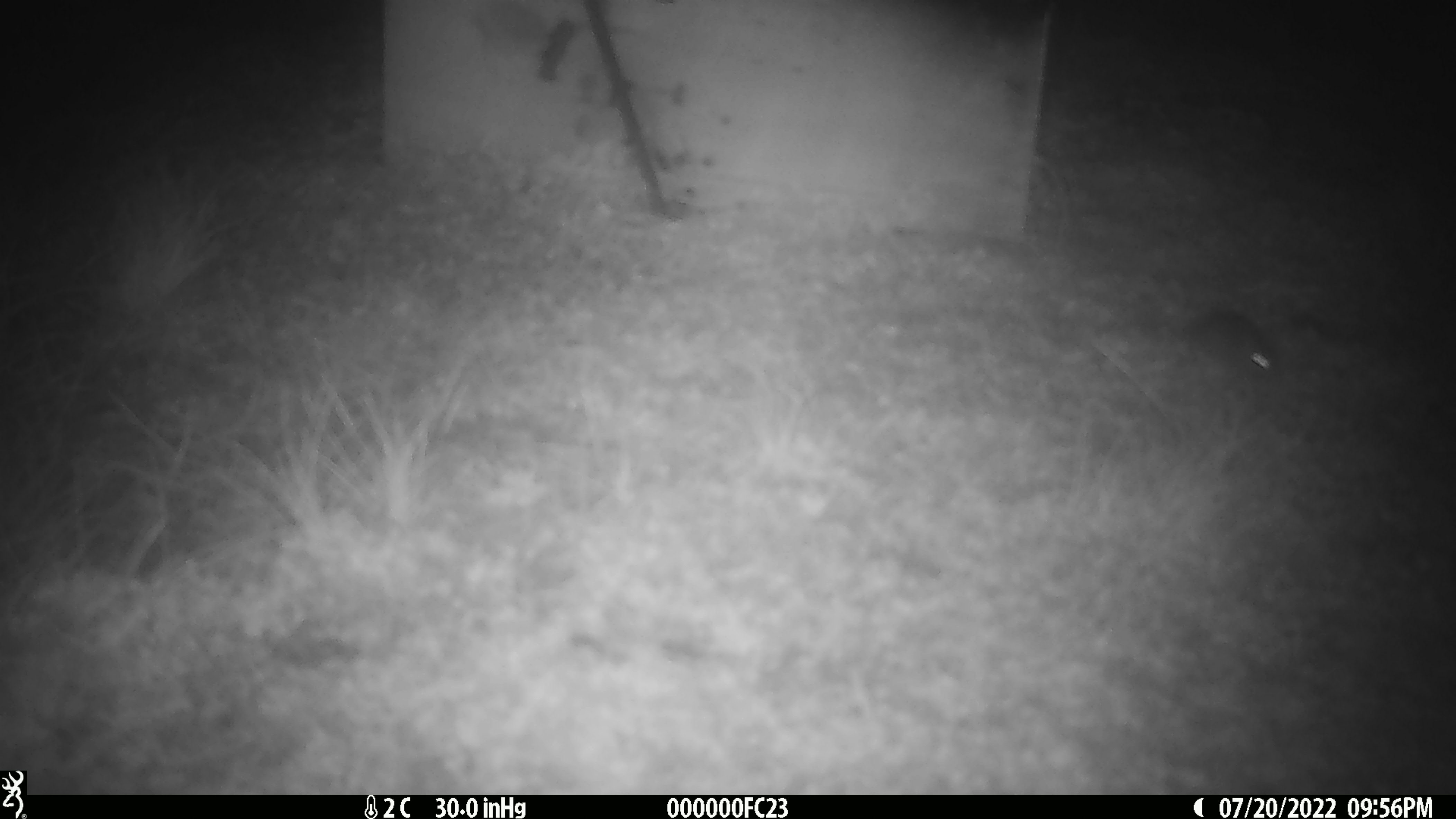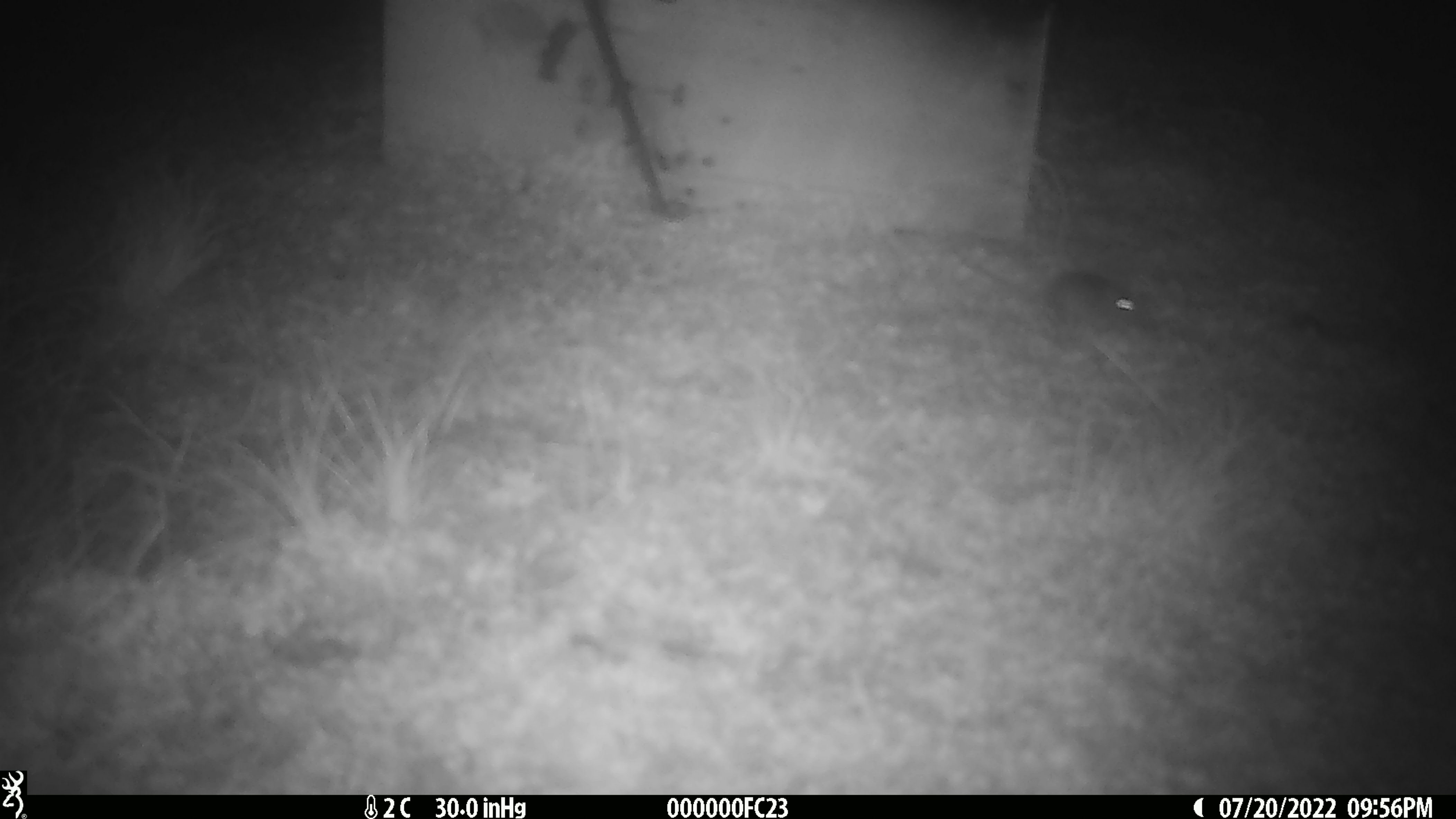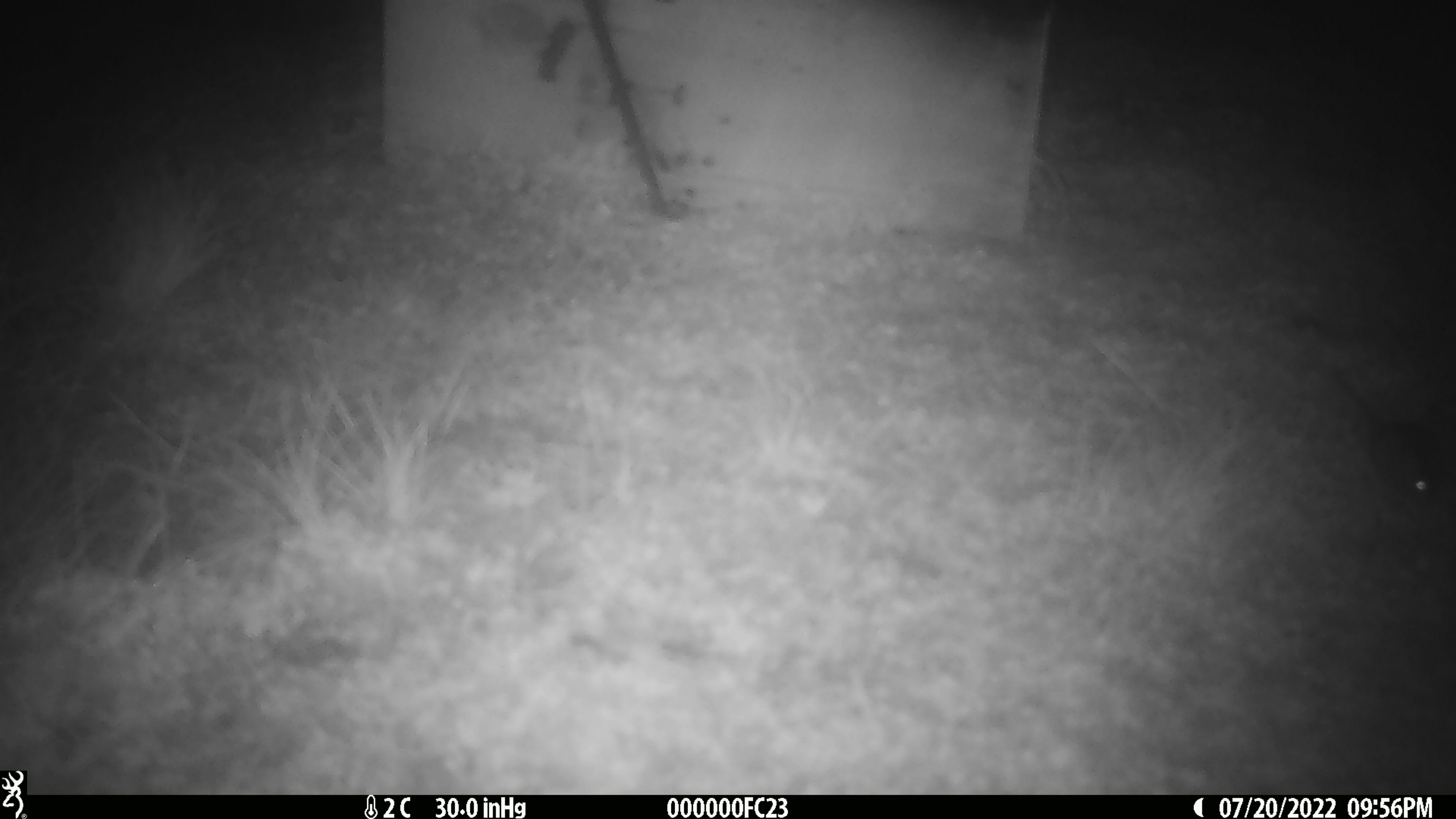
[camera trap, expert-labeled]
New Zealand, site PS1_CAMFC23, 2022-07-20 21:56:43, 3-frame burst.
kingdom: Animalia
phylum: Chordata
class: Mammalia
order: Rodentia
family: Muridae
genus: Mus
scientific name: Mus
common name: mouse